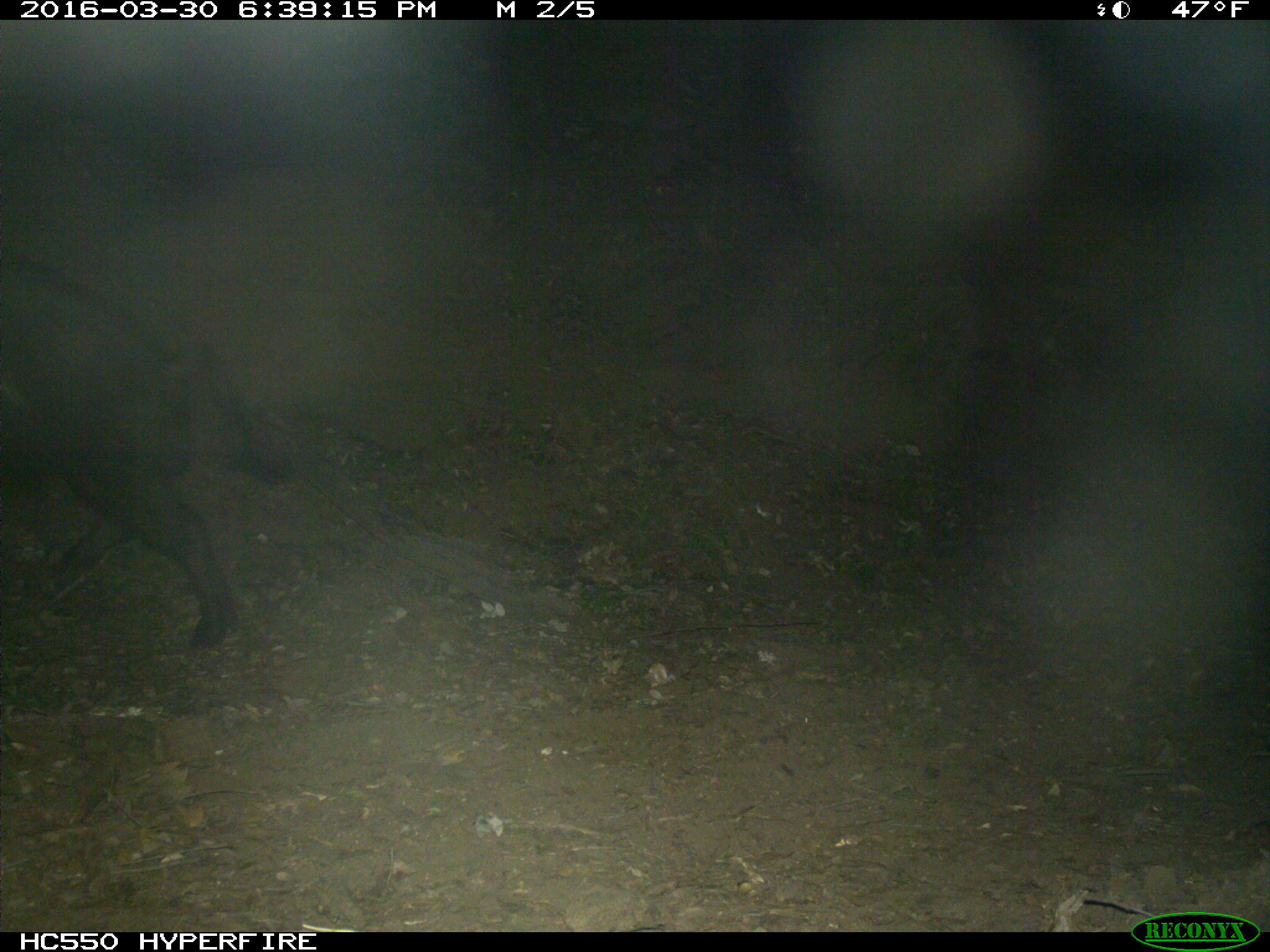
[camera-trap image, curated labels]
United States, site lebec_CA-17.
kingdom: Animalia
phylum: Chordata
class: Mammalia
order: Artiodactyla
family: Suidae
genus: Sus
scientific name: Sus scrofa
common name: wild boar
Sus scrofa (wild boar).